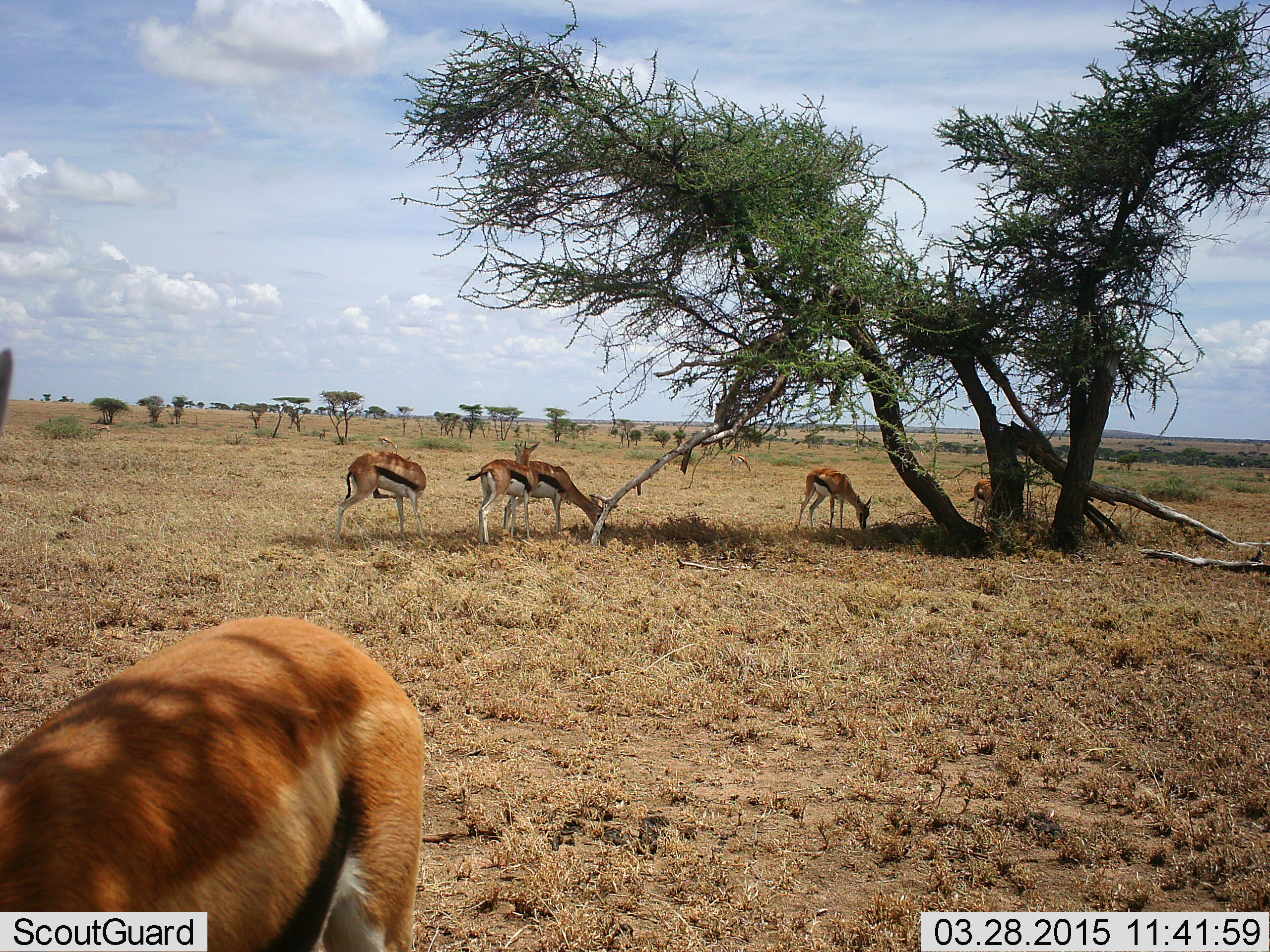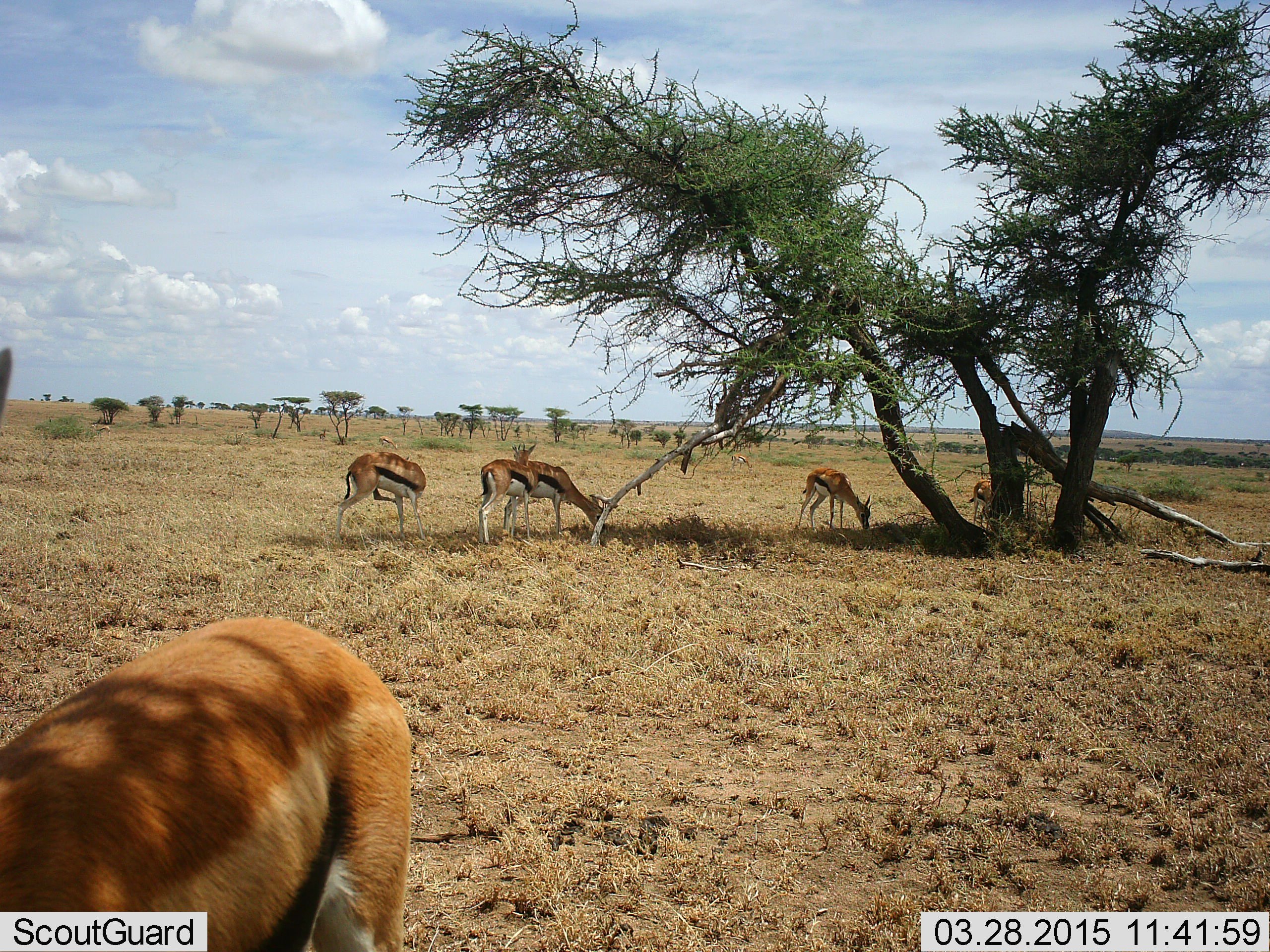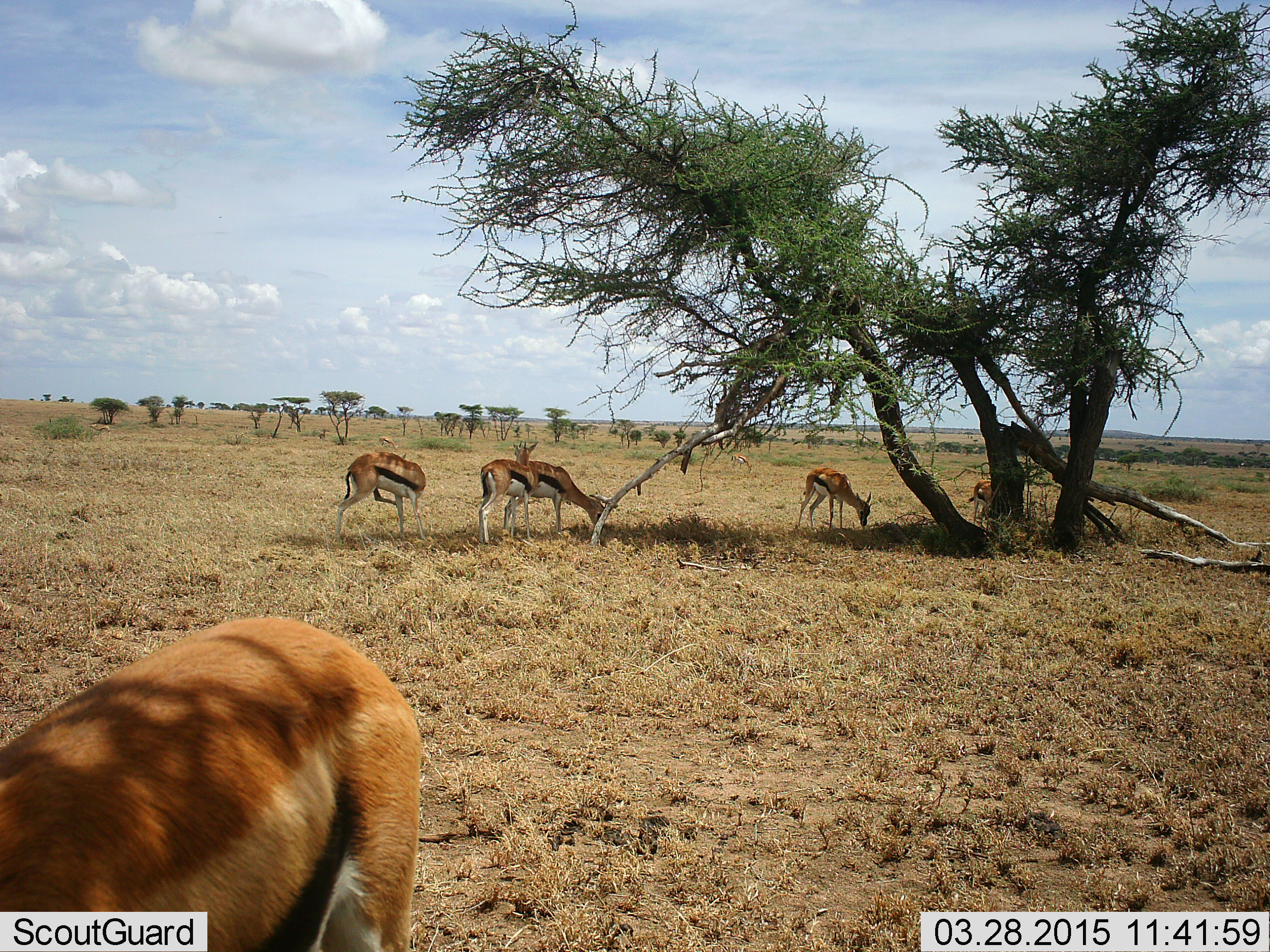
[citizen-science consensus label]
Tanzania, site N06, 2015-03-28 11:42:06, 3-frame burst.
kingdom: Animalia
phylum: Chordata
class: Mammalia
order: Artiodactyla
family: Bovidae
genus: Eudorcas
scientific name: Eudorcas thomsonii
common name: thomson's gazelle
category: gazellethomsons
Gazellethomsons (thomson's gazelle) (Eudorcas thomsonii), count 6. Behavior (volunteer vote fractions): standing 50%, resting 8%, moving 8%, interacting 8%. Young present (vote fraction): 0%. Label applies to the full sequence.